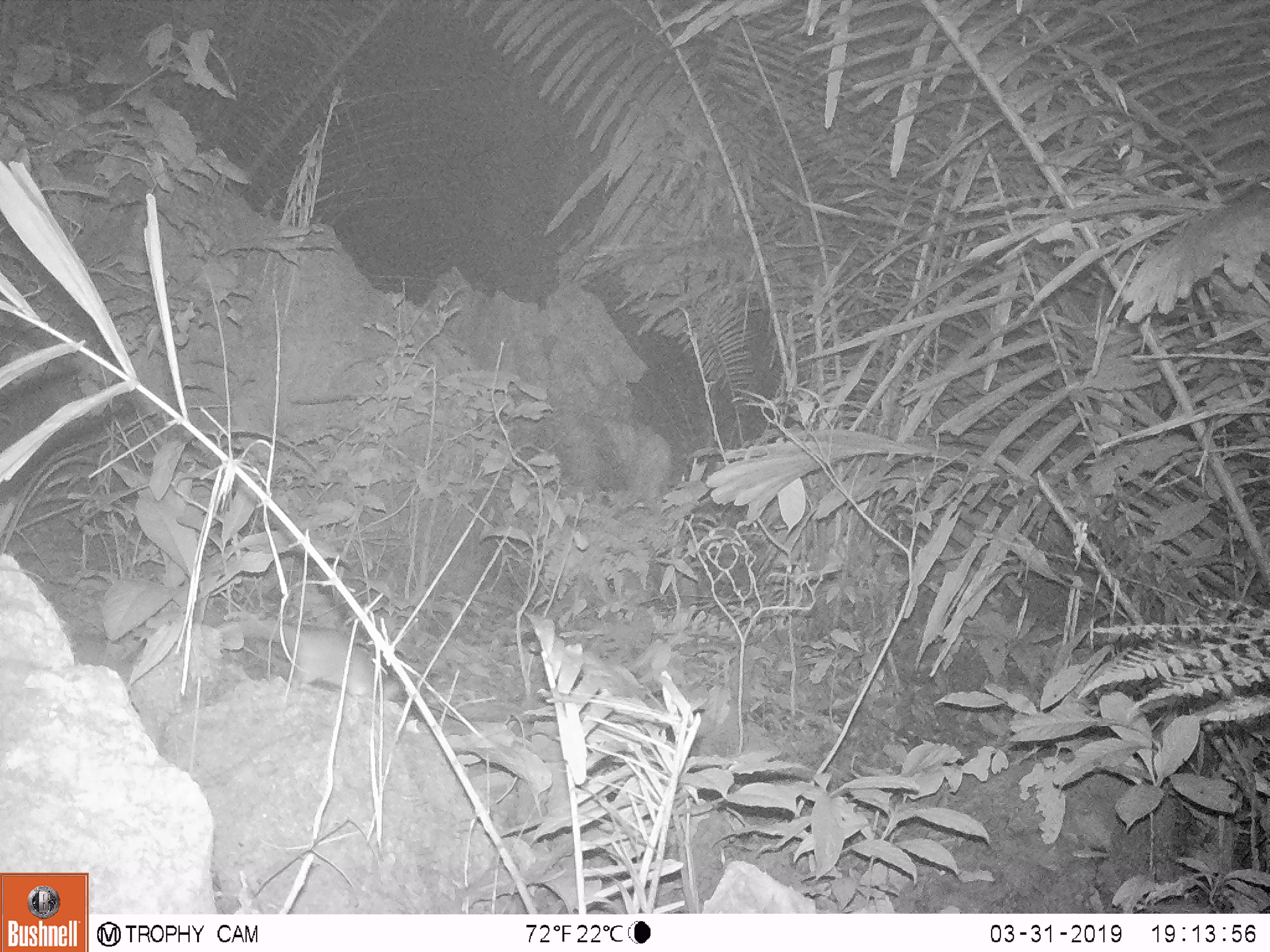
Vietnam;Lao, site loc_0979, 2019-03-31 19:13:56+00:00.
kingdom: Animalia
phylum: Chordata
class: Mammalia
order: Rodentia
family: Muridae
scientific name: Muridae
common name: old-world mice and rats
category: unidentified murid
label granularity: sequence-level